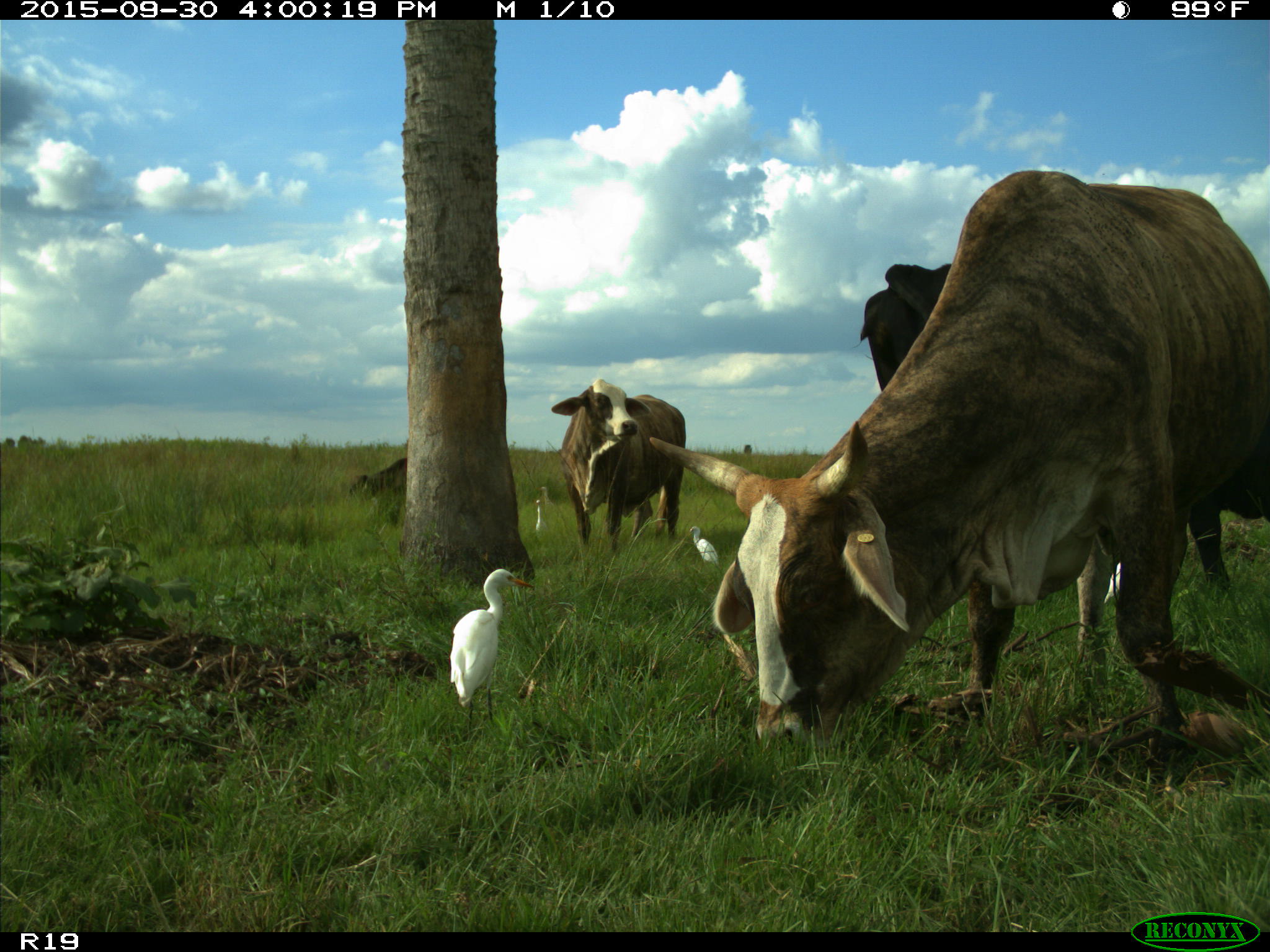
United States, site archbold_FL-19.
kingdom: Animalia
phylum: Chordata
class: Mammalia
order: Artiodactyla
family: Bovidae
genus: Bos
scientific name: Bos taurus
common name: domestic cow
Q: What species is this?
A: Bos taurus (domestic cow).